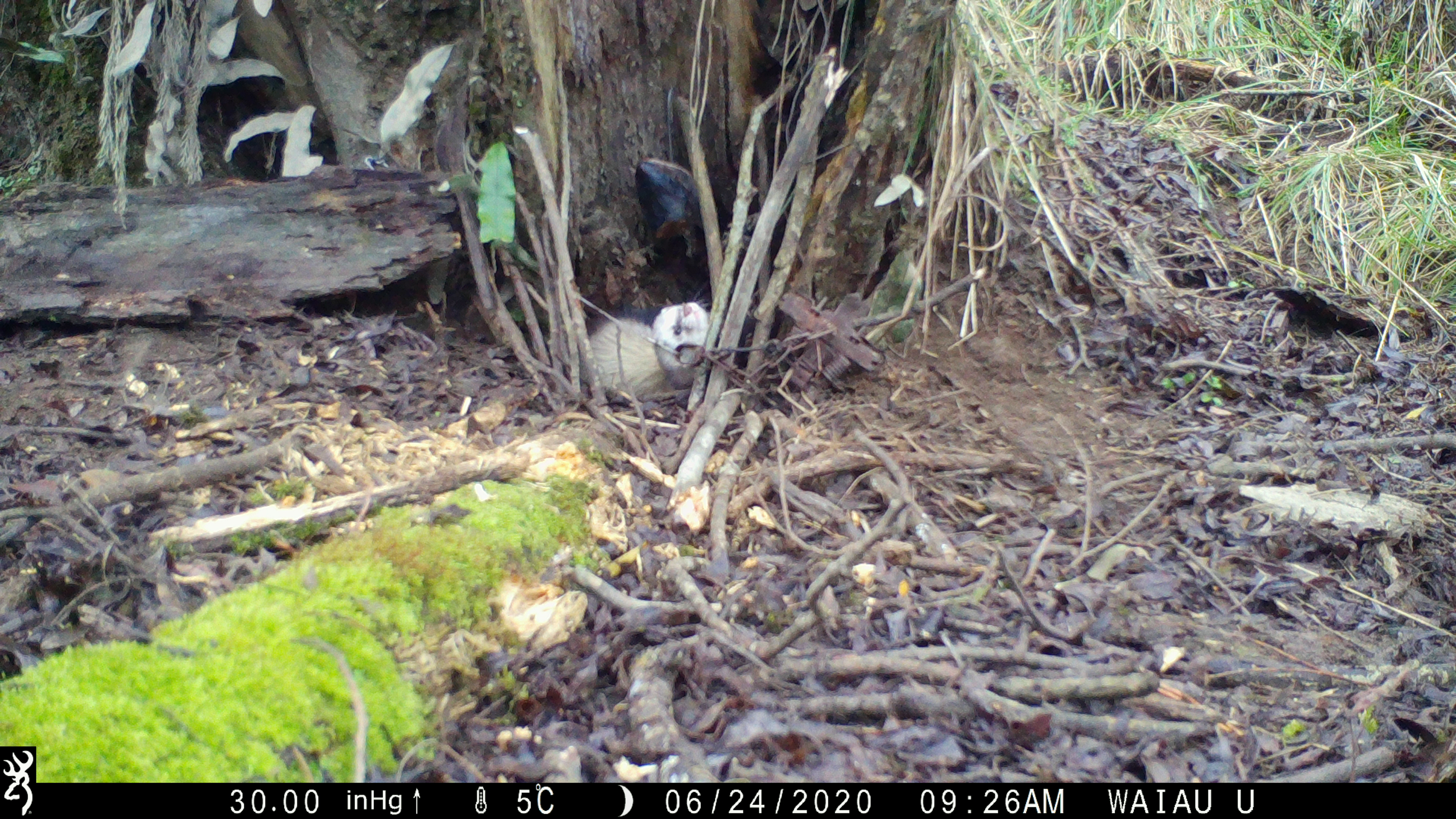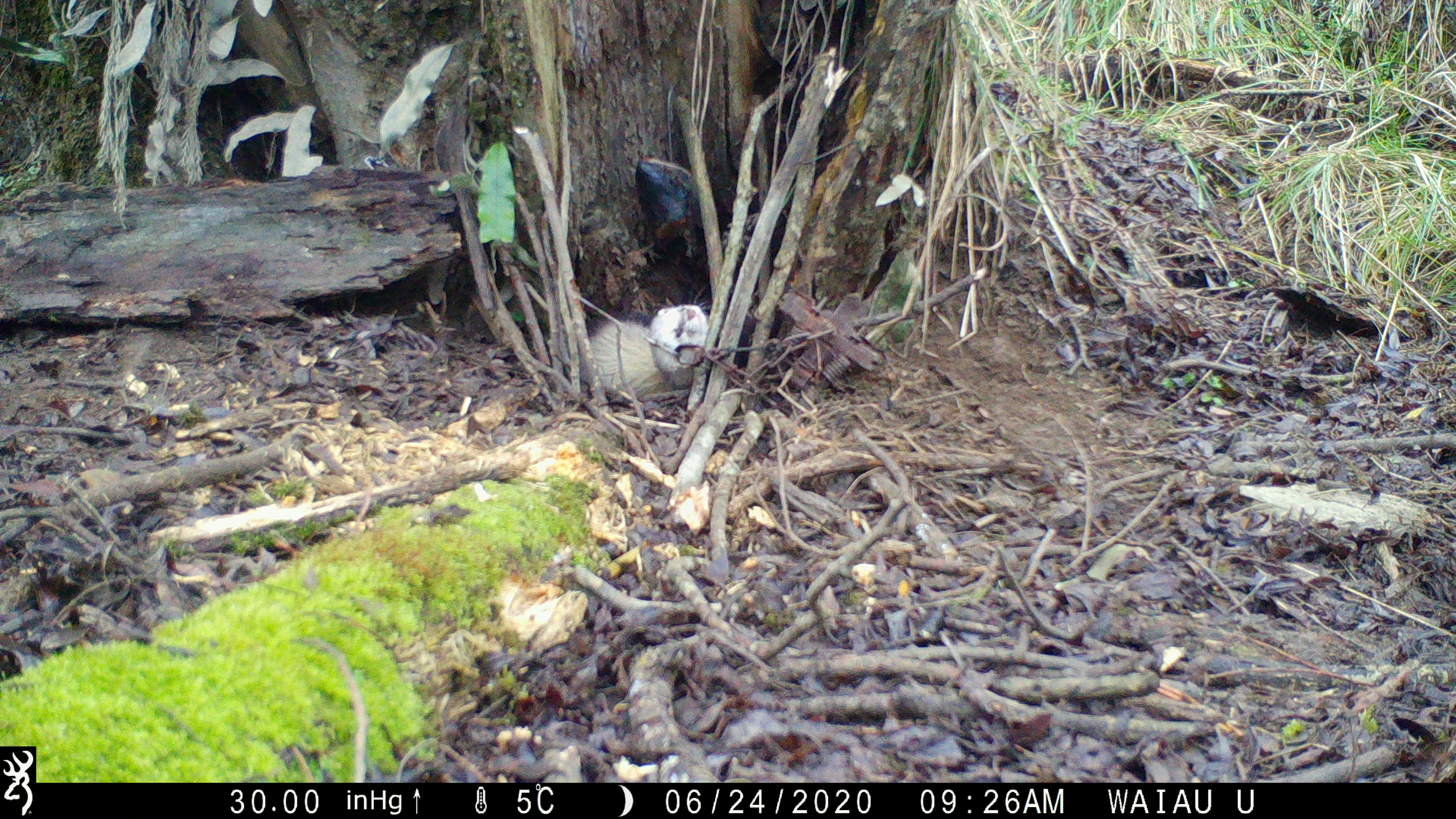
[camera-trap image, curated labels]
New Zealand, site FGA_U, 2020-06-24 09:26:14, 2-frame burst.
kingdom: Animalia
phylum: Chordata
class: Mammalia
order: Carnivora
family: Mustelidae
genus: Mustela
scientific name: Mustela furo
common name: ferret